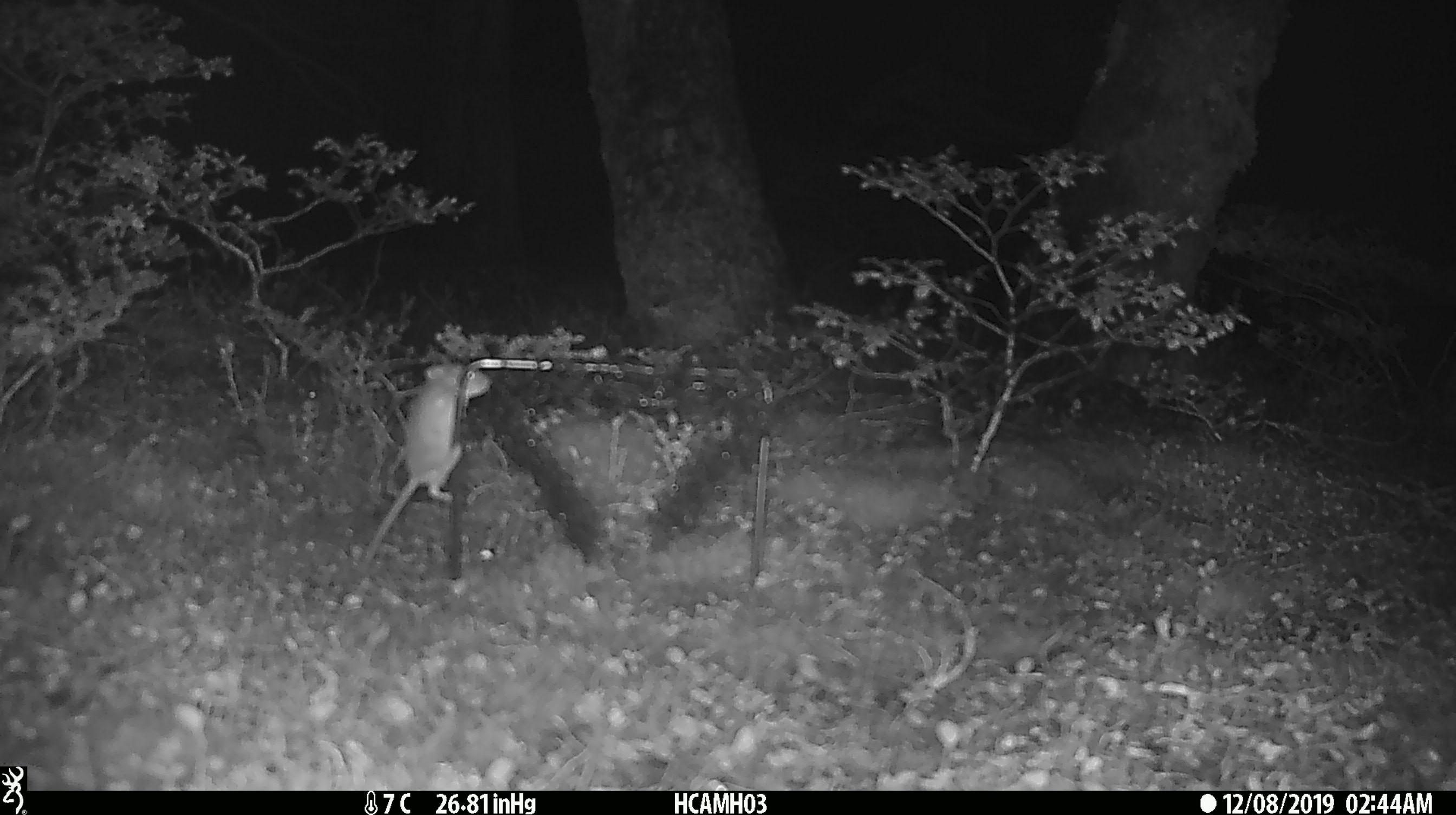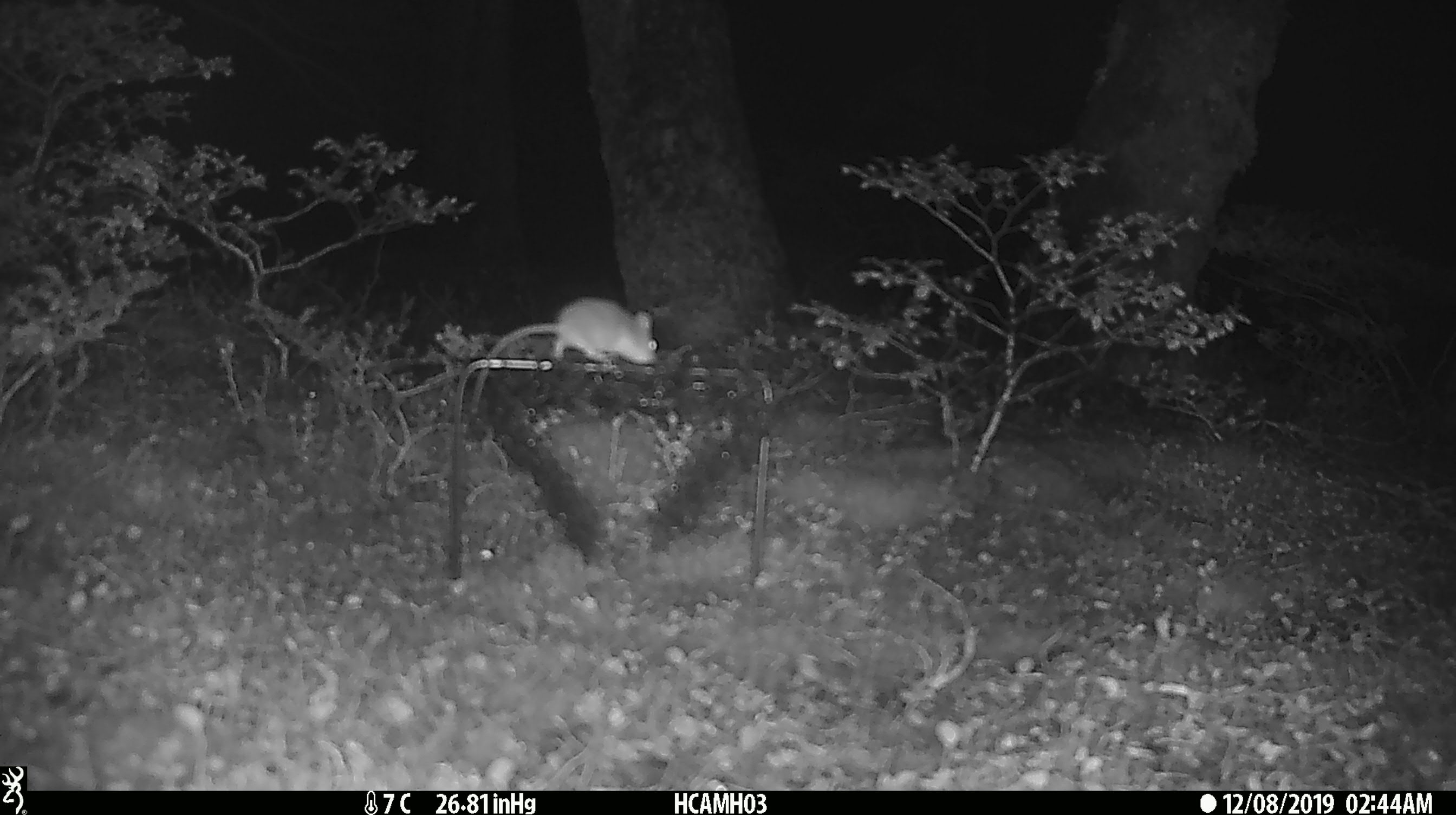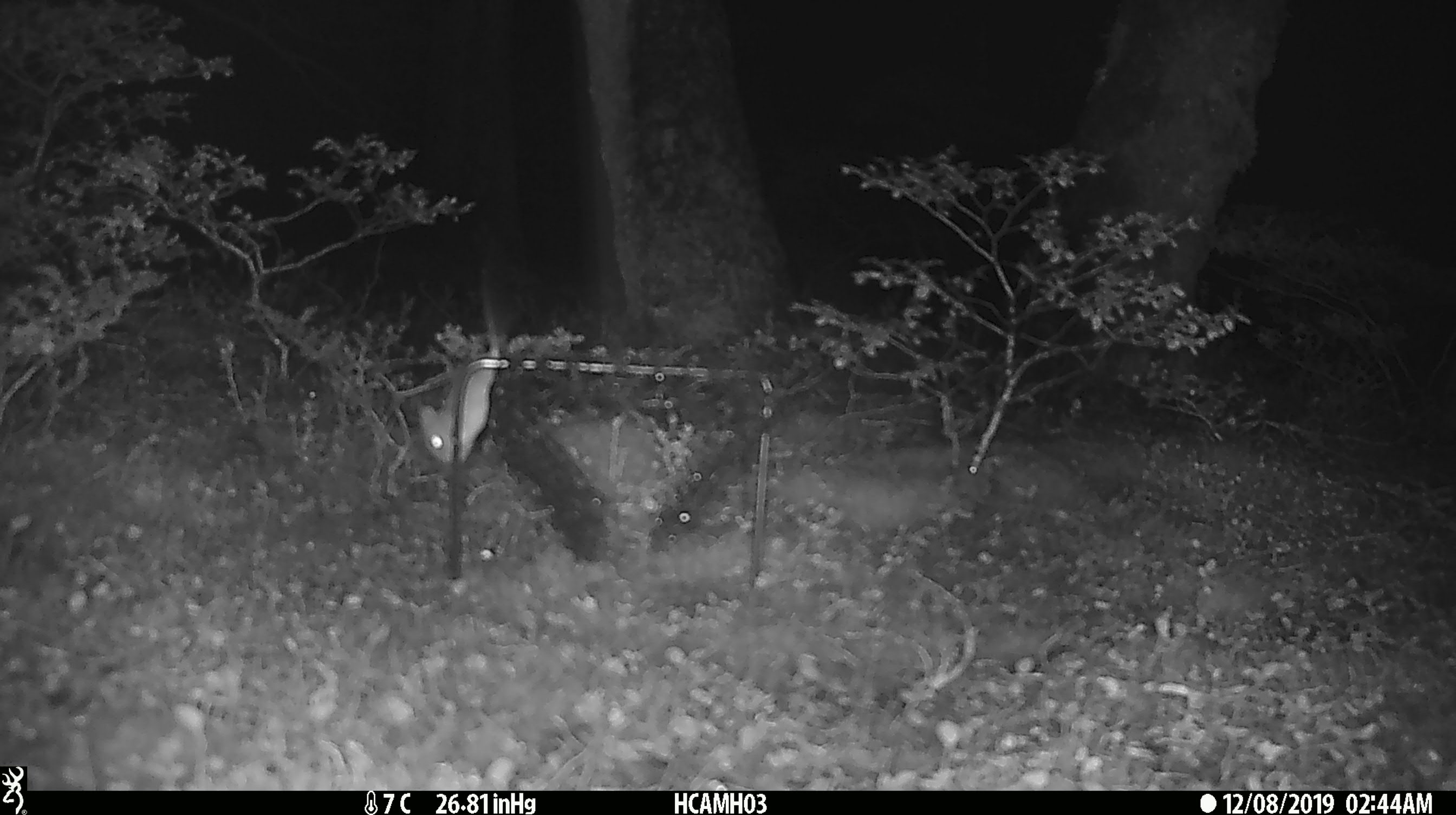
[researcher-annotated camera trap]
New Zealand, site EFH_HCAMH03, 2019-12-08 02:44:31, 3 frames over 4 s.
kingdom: Animalia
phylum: Chordata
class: Mammalia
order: Rodentia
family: Muridae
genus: Mus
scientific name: Mus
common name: mouse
Mouse (Mus).